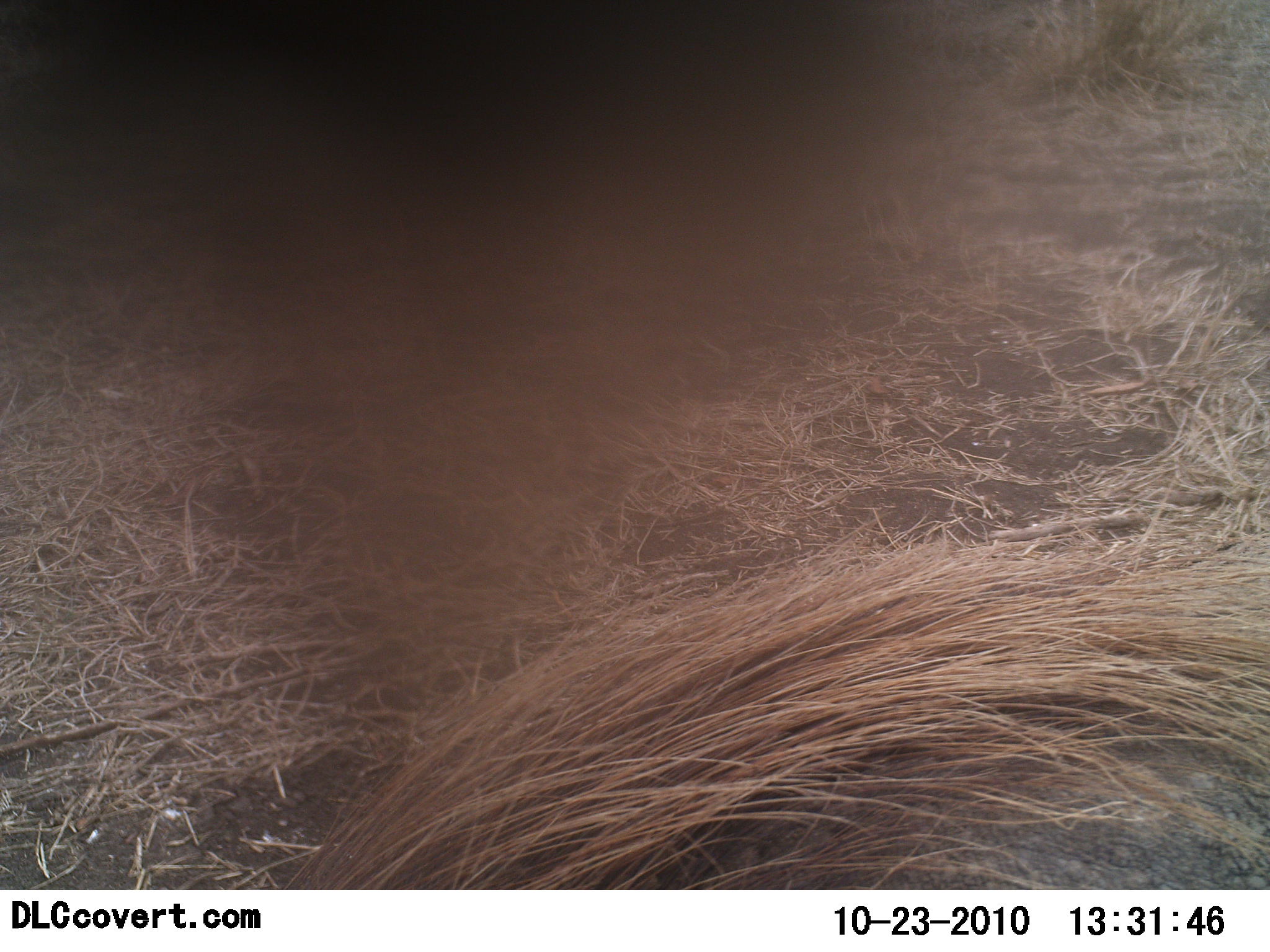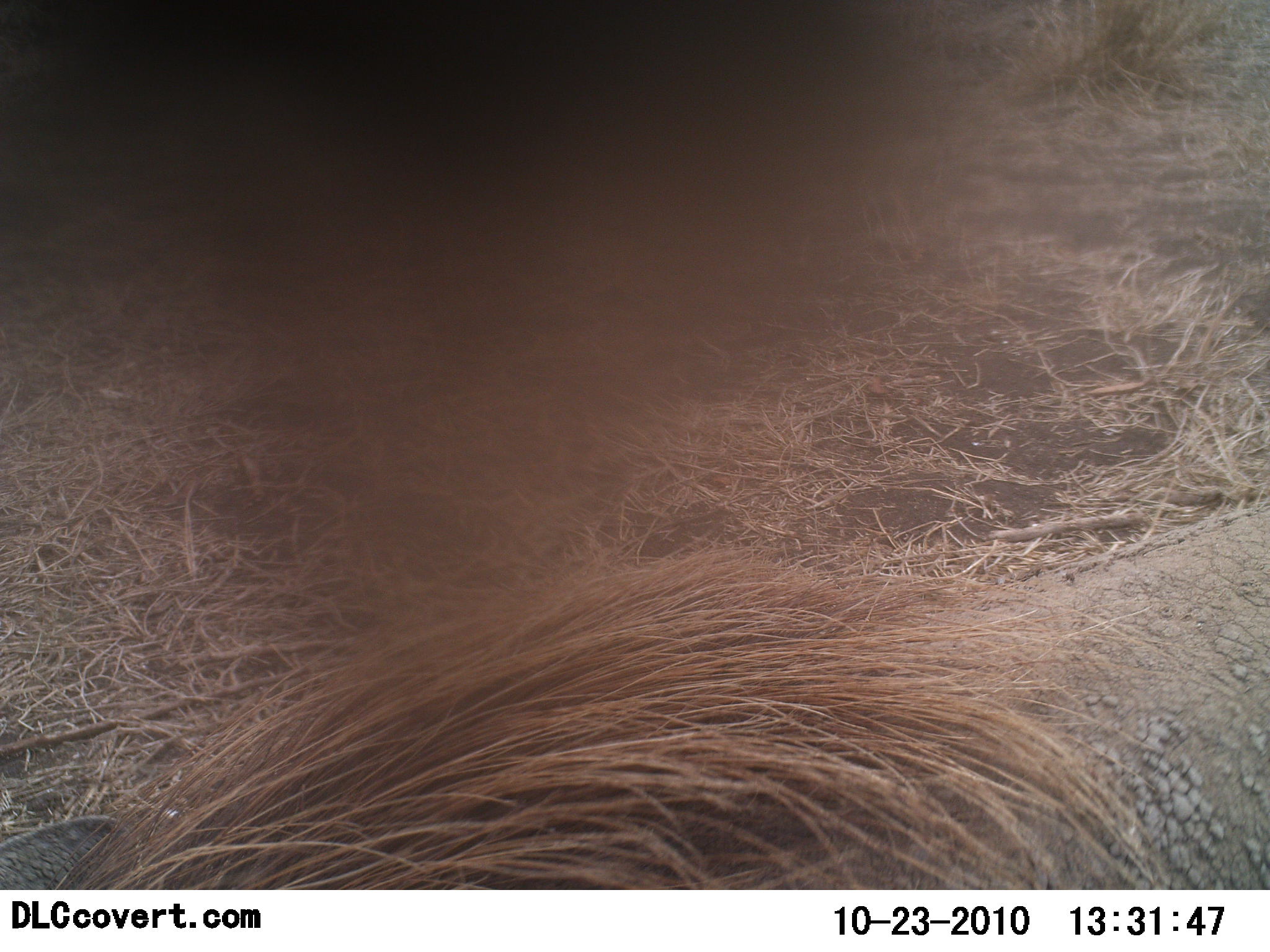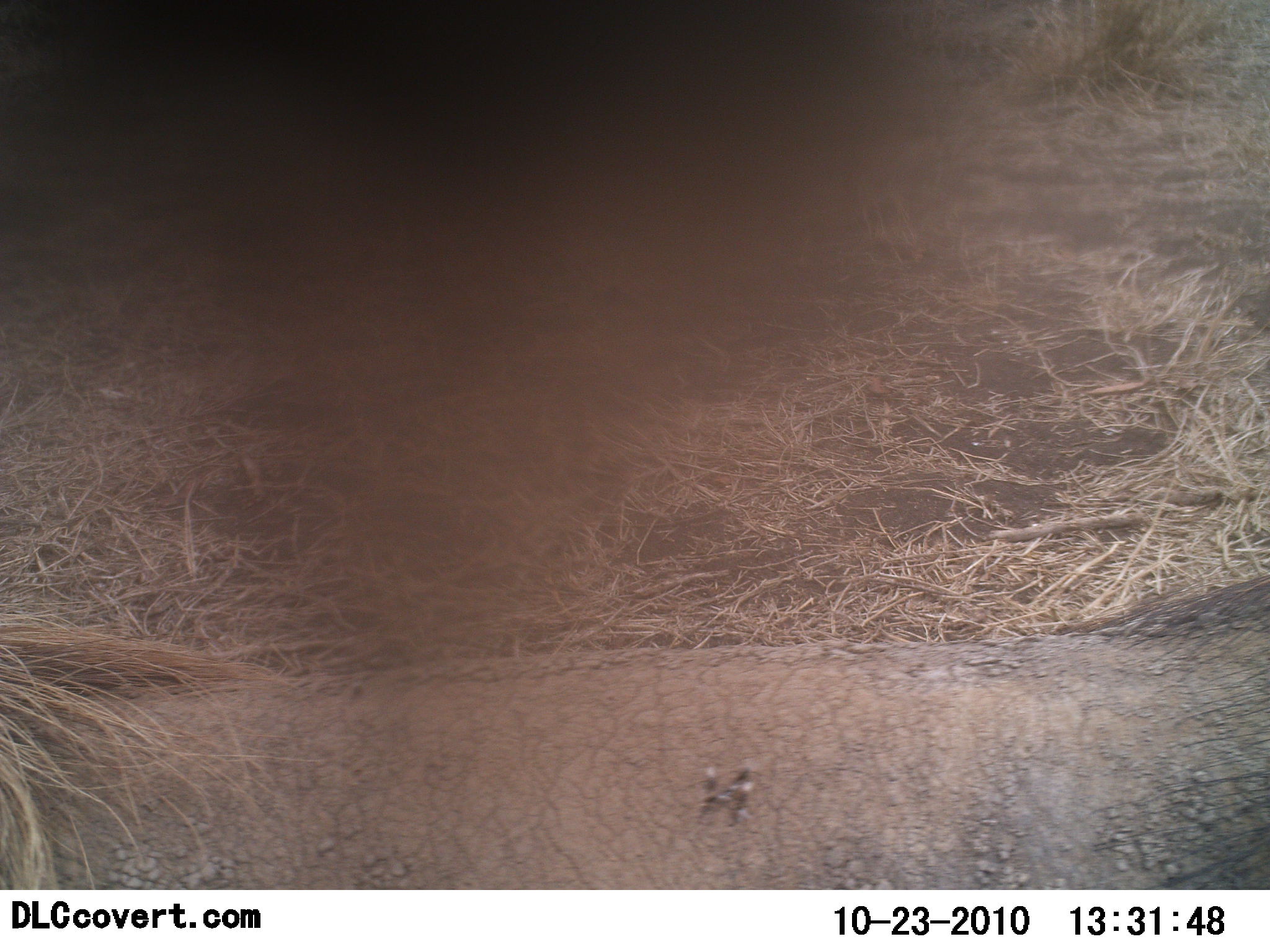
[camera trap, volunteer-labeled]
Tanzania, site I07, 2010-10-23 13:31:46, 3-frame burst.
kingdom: Animalia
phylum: Chordata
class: Mammalia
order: Artiodactyla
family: Suidae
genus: Phacochoerus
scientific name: Phacochoerus africanus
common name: warthog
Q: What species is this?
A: Warthog (Phacochoerus africanus).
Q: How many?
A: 1.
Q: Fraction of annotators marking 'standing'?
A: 0%.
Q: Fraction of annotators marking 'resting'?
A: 0%.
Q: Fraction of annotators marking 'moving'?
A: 100%.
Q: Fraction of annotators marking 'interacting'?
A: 0%.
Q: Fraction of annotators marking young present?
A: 0%.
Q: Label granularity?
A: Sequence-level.